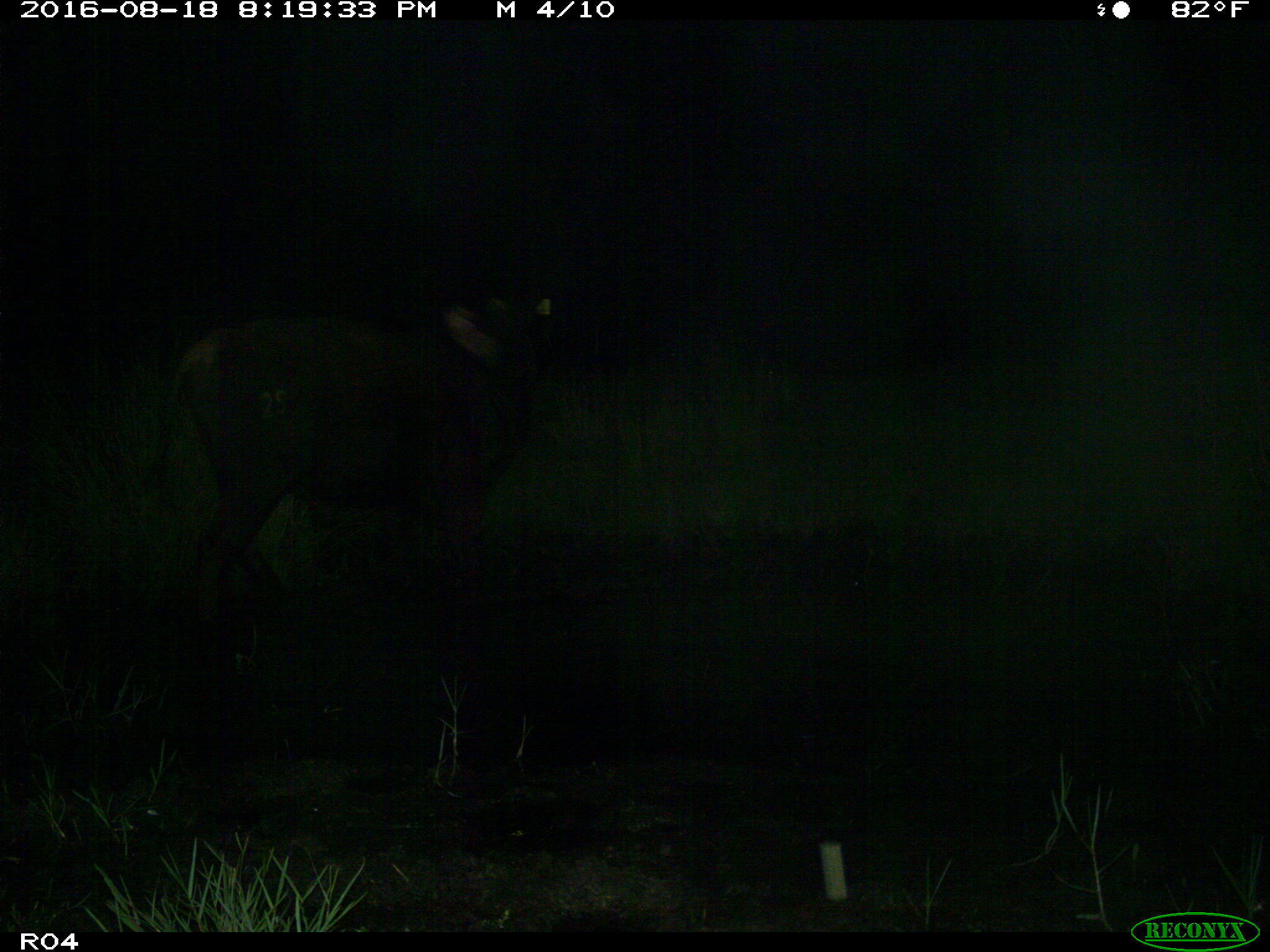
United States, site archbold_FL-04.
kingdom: Animalia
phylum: Chordata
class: Mammalia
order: Artiodactyla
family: Bovidae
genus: Bos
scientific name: Bos taurus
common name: domestic cow